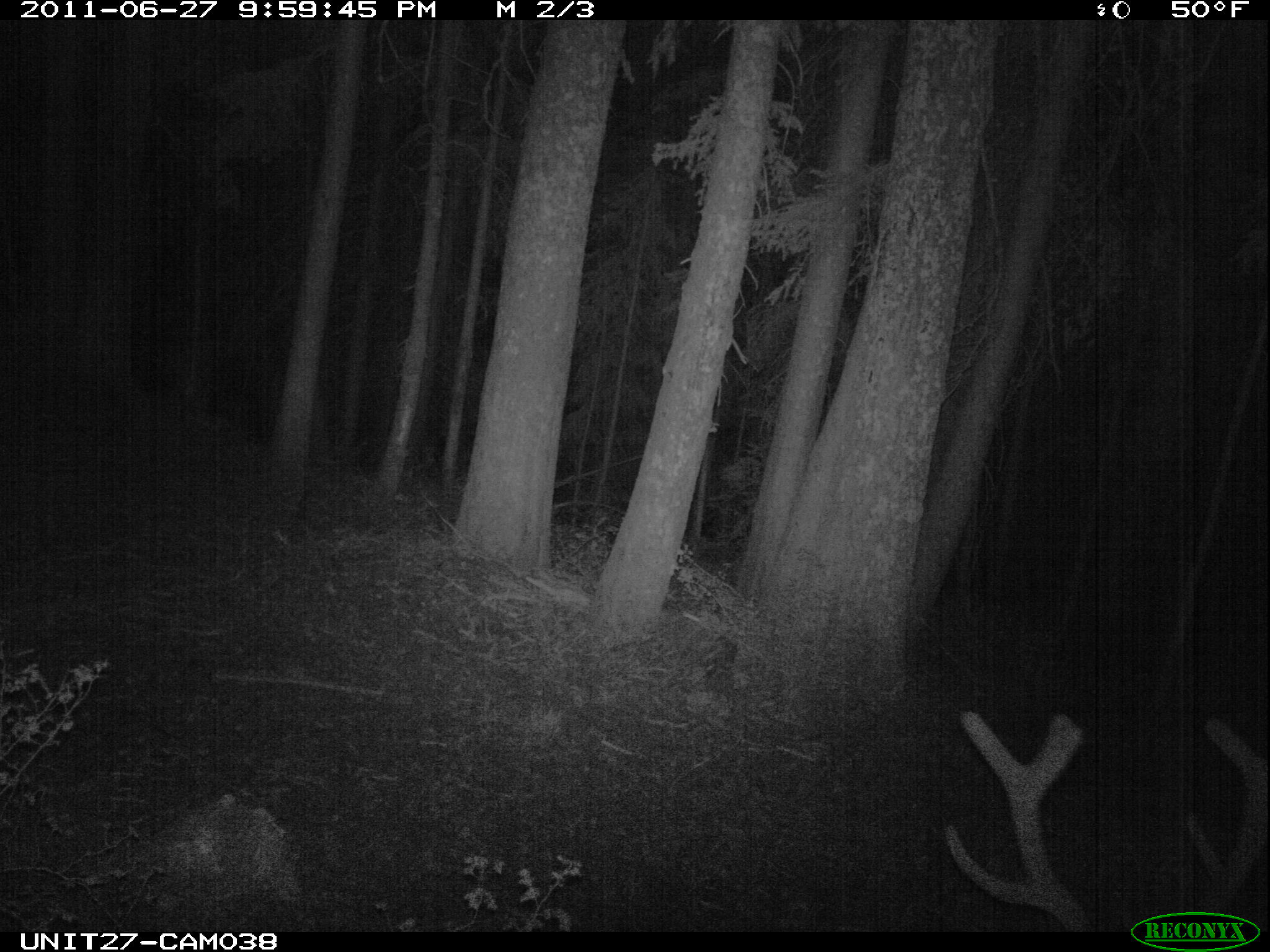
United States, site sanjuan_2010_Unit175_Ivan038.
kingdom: Animalia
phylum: Chordata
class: Mammalia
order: Artiodactyla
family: Cervidae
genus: Cervus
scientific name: Cervus elaphus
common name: red deer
Cervus elaphus (red deer).